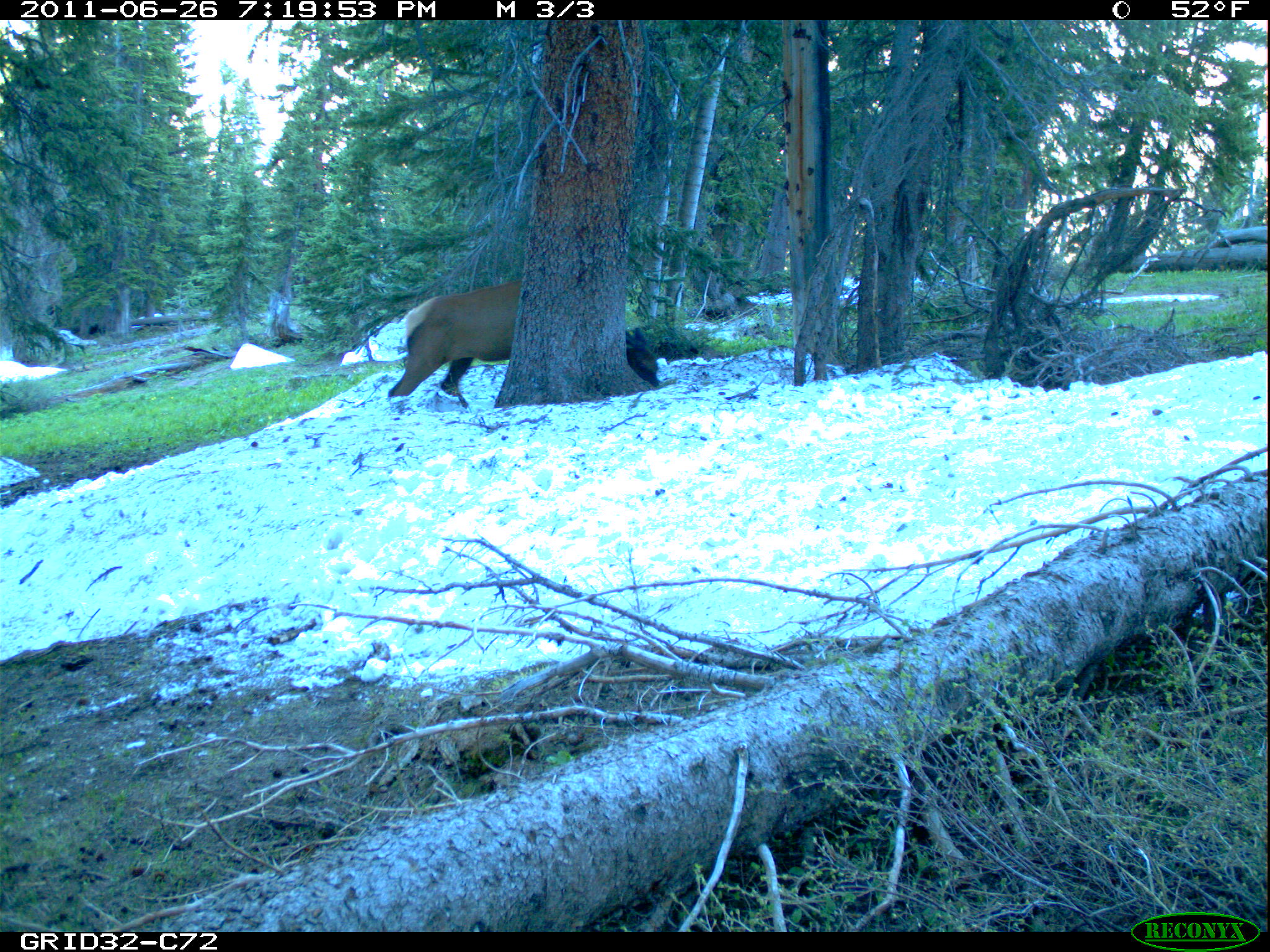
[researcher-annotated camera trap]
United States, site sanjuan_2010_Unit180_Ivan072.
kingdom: Animalia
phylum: Chordata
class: Mammalia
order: Artiodactyla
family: Cervidae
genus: Cervus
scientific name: Cervus elaphus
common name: red deer